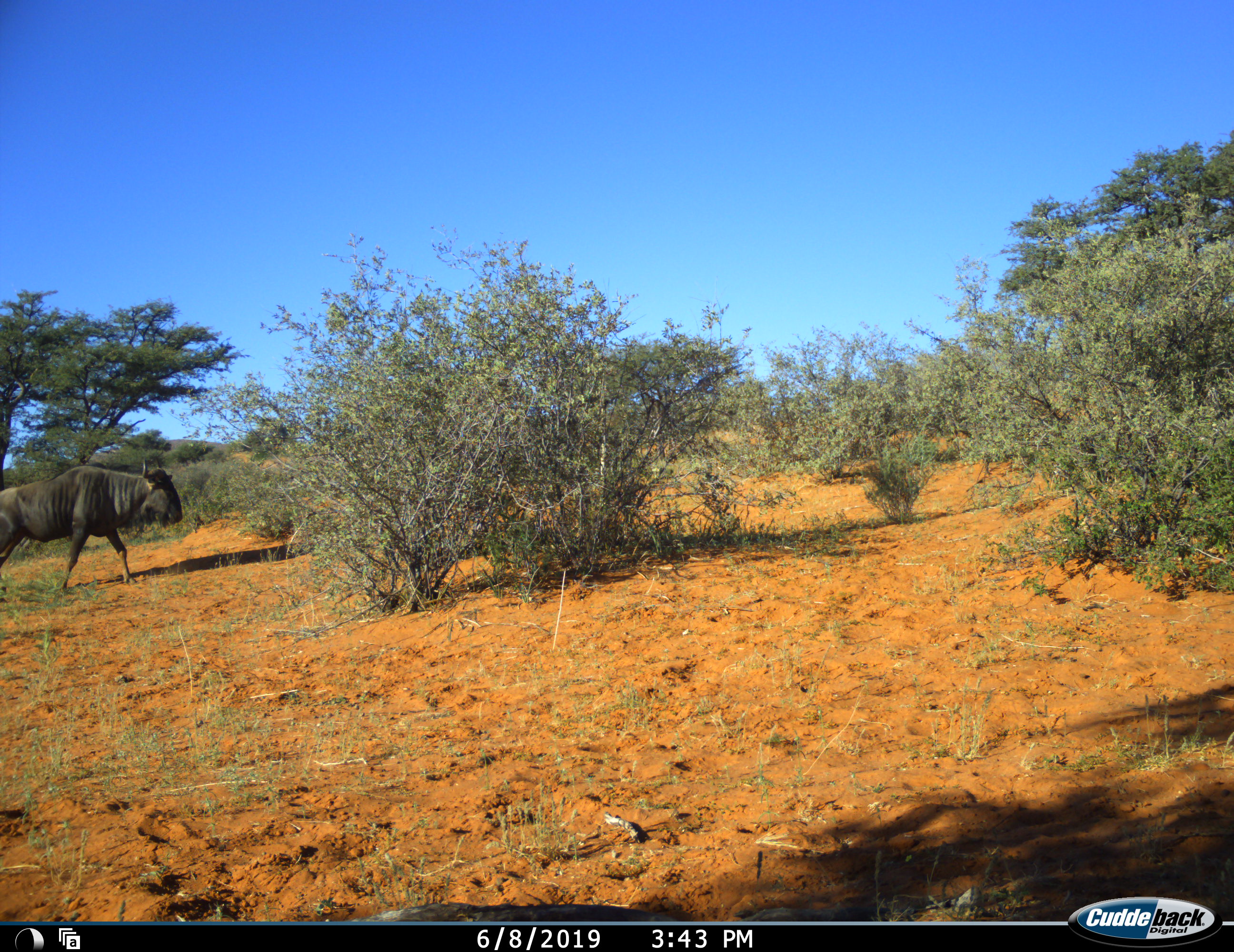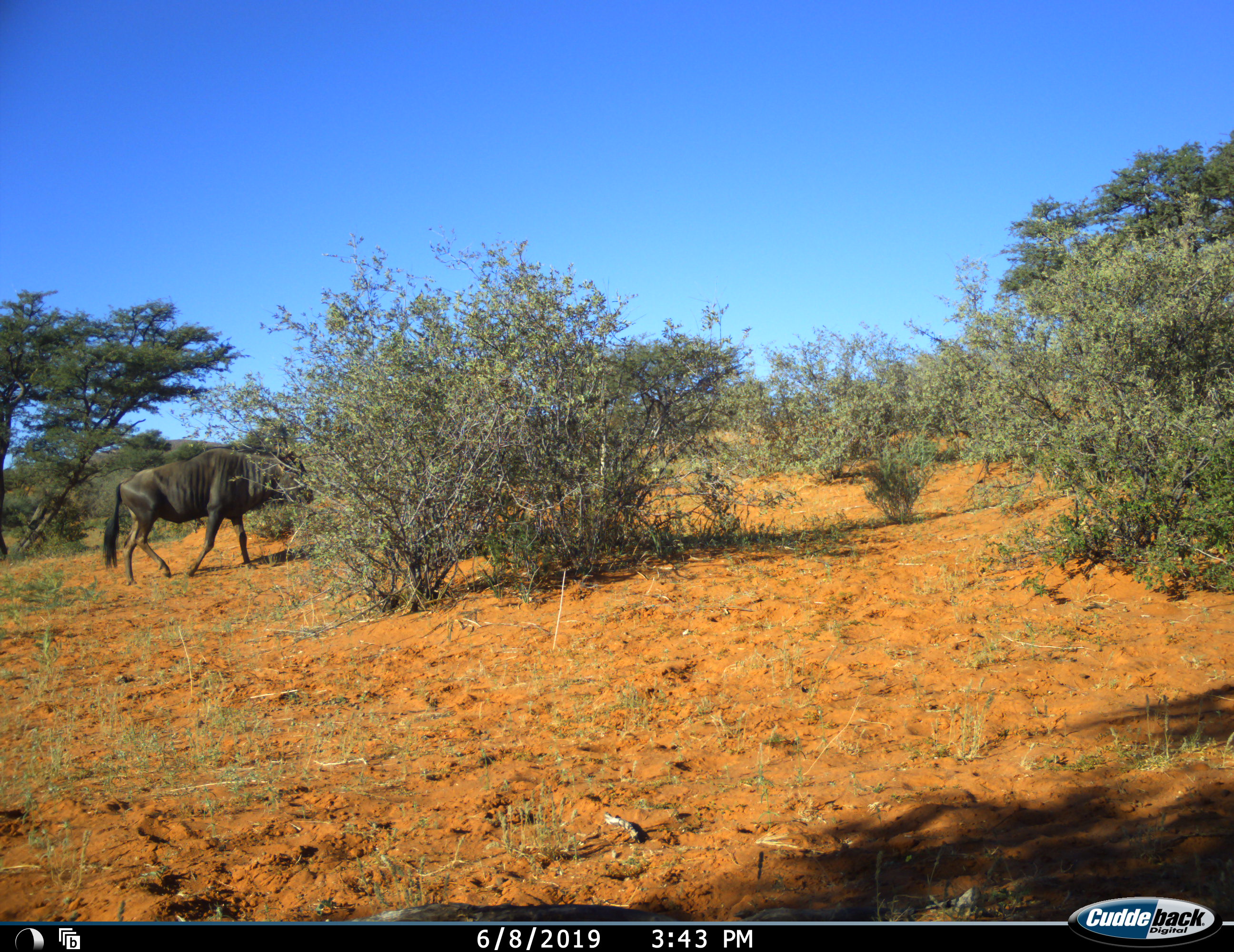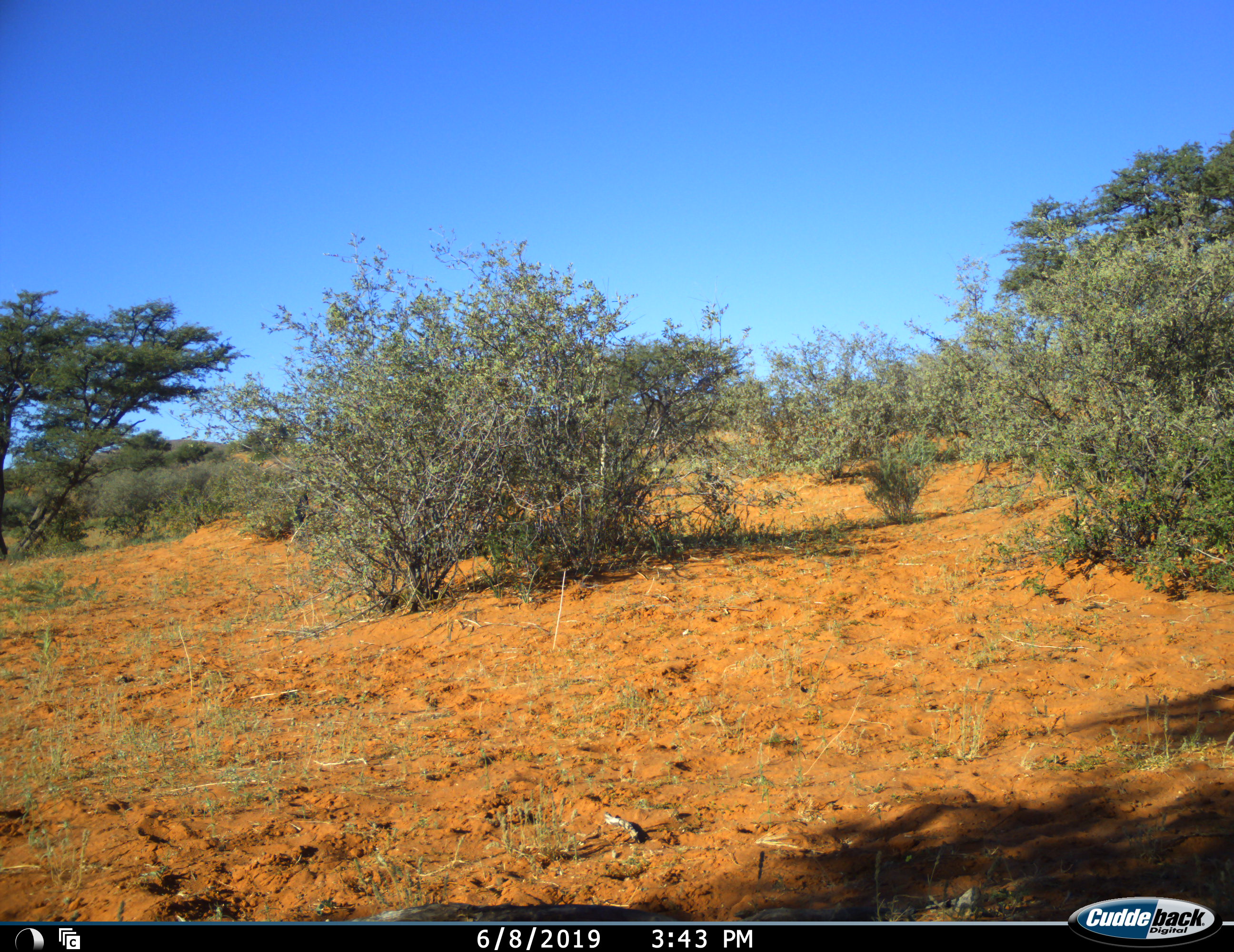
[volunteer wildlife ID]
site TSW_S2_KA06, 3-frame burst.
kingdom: Animalia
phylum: Chordata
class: Mammalia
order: Artiodactyla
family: Bovidae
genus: Connochaetes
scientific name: Connochaetes taurinus taurinus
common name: blue wildebeest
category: wildebeestblue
Wildebeestblue (blue wildebeest) (Connochaetes taurinus taurinus), count 1. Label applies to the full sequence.